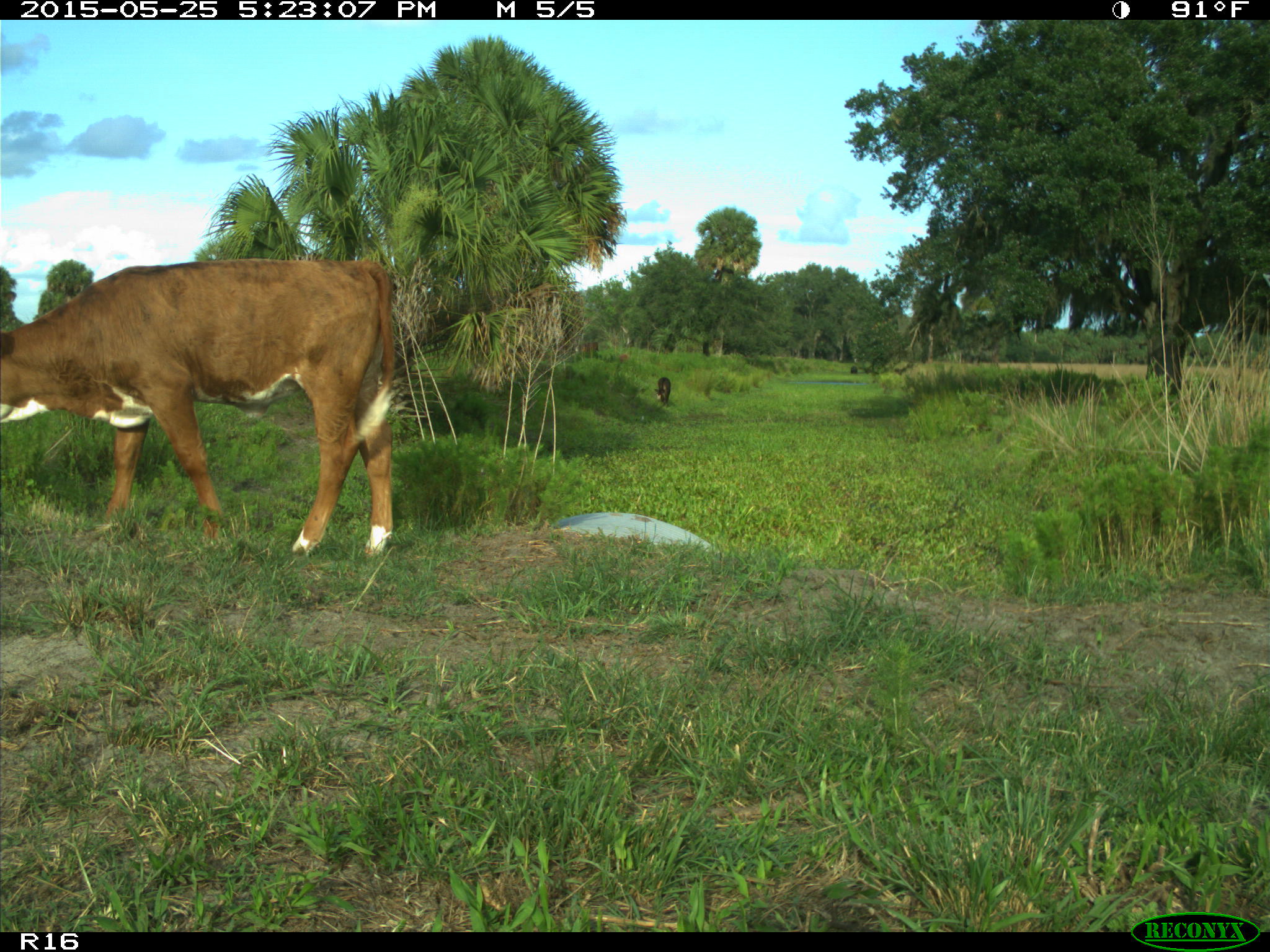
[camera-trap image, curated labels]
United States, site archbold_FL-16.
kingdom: Animalia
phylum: Chordata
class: Mammalia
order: Artiodactyla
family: Bovidae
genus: Bos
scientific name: Bos taurus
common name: domestic cow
Bos taurus (domestic cow).